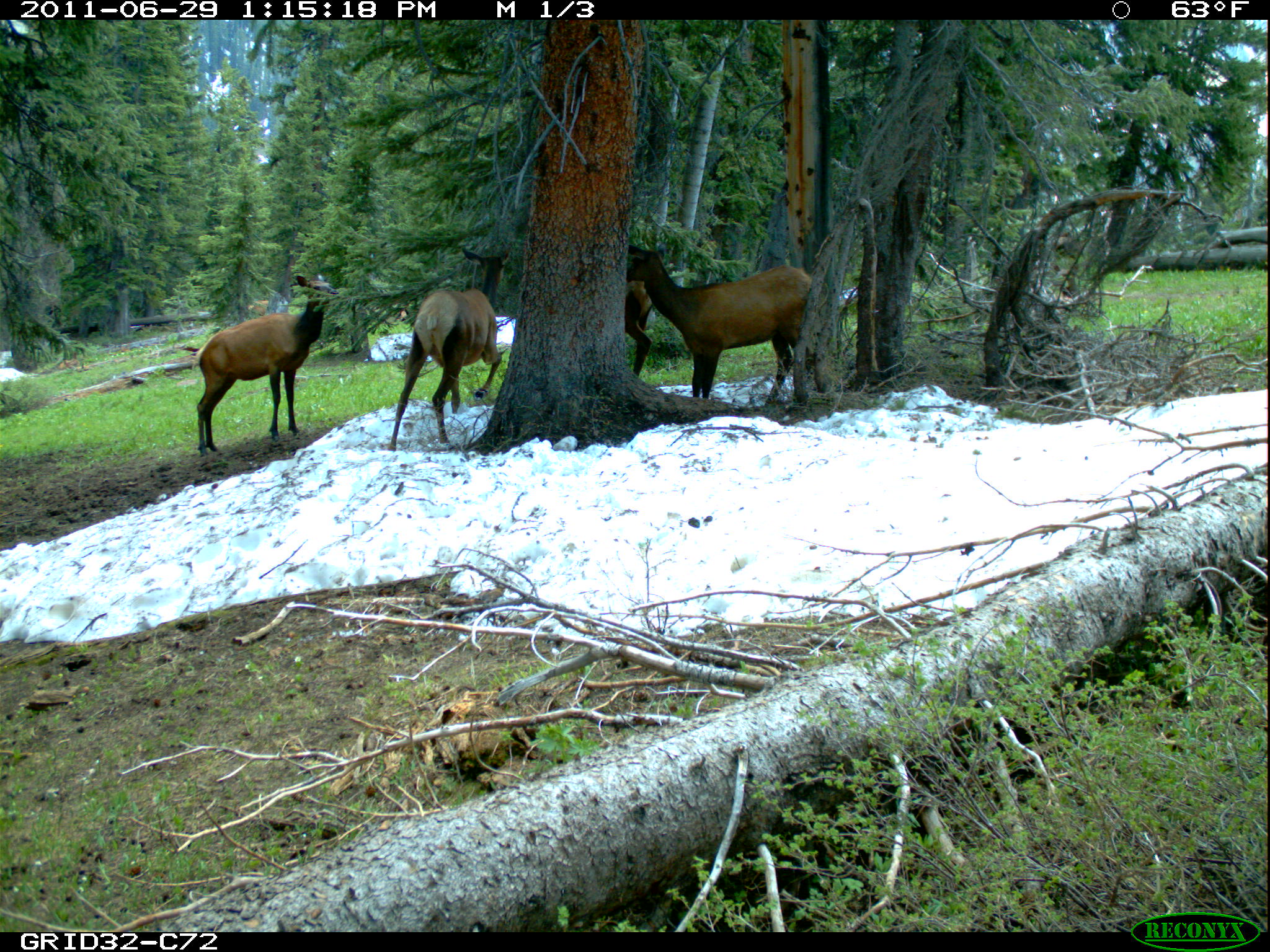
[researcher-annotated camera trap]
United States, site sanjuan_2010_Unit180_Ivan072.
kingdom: Animalia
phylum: Chordata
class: Mammalia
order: Artiodactyla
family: Cervidae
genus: Cervus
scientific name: Cervus elaphus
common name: red deer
Cervus elaphus (red deer).